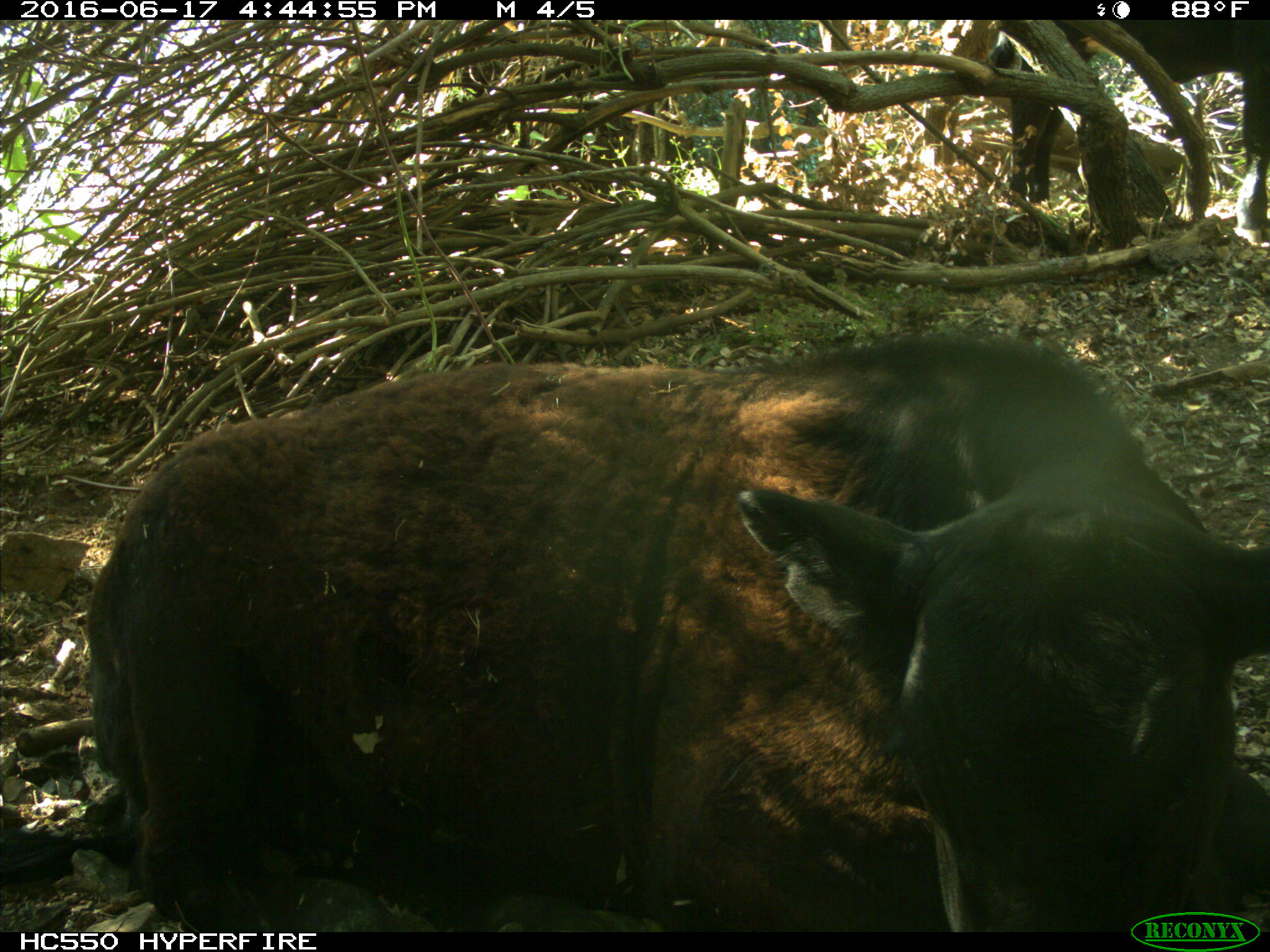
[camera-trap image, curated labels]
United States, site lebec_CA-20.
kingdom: Animalia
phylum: Chordata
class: Mammalia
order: Artiodactyla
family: Bovidae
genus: Bos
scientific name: Bos taurus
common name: domestic cow